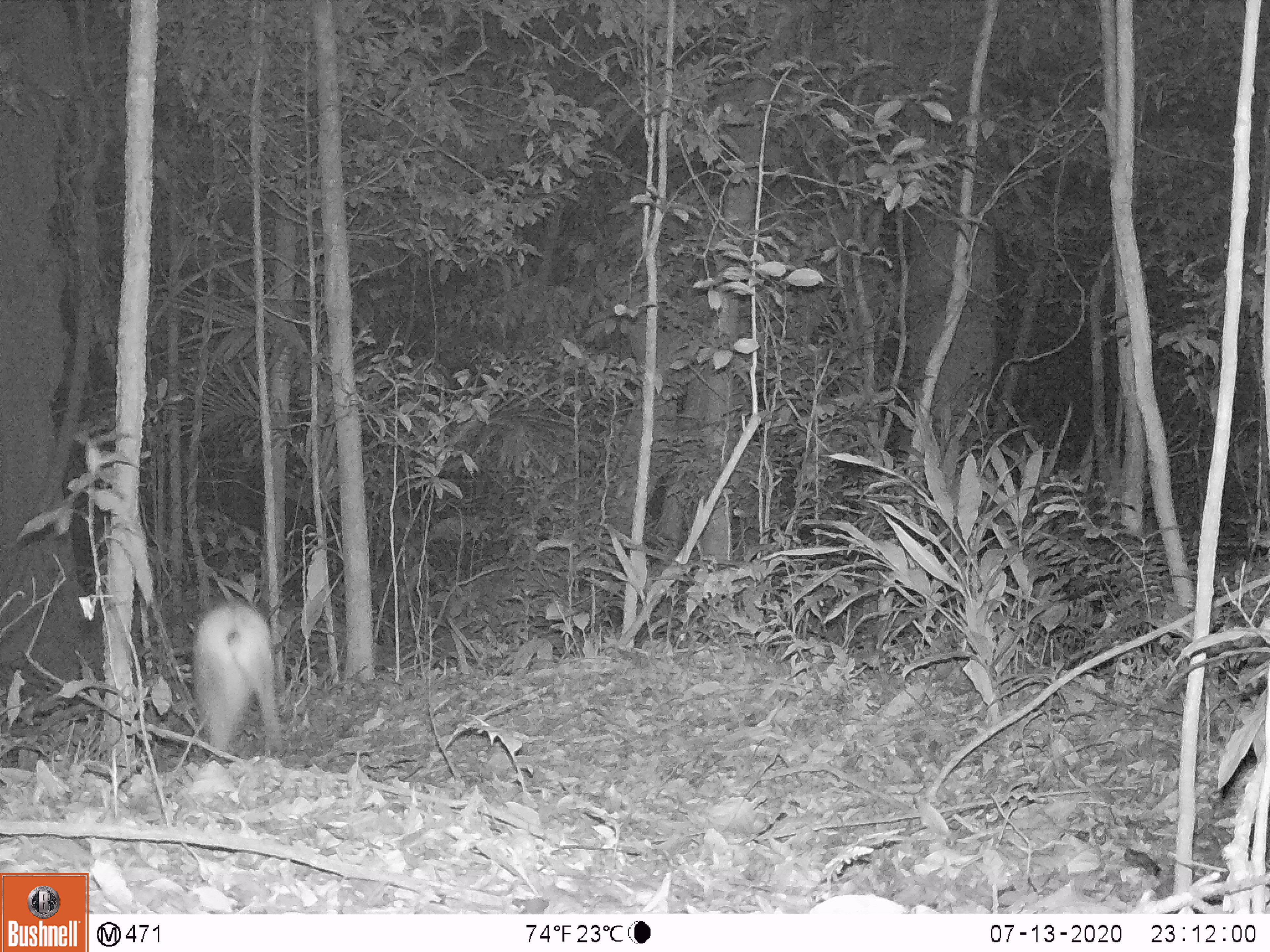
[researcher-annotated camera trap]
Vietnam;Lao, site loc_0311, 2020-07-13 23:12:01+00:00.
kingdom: Animalia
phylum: Chordata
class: Mammalia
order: Lagomorpha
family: Leporidae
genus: Nesolagus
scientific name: Nesolagus timminsi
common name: annamite striped rabbit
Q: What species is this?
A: Annamite striped rabbit (Nesolagus timminsi).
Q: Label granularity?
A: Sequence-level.